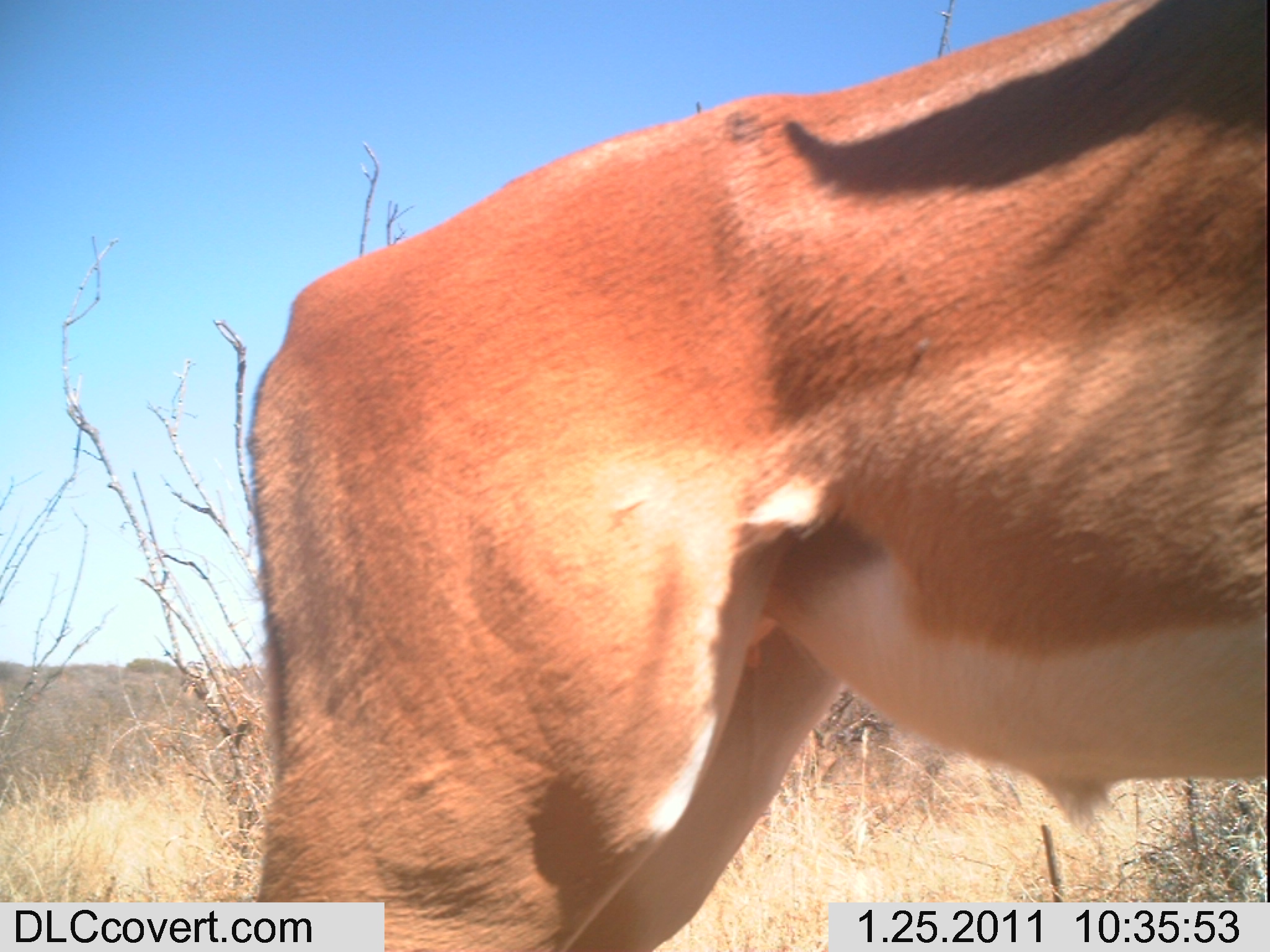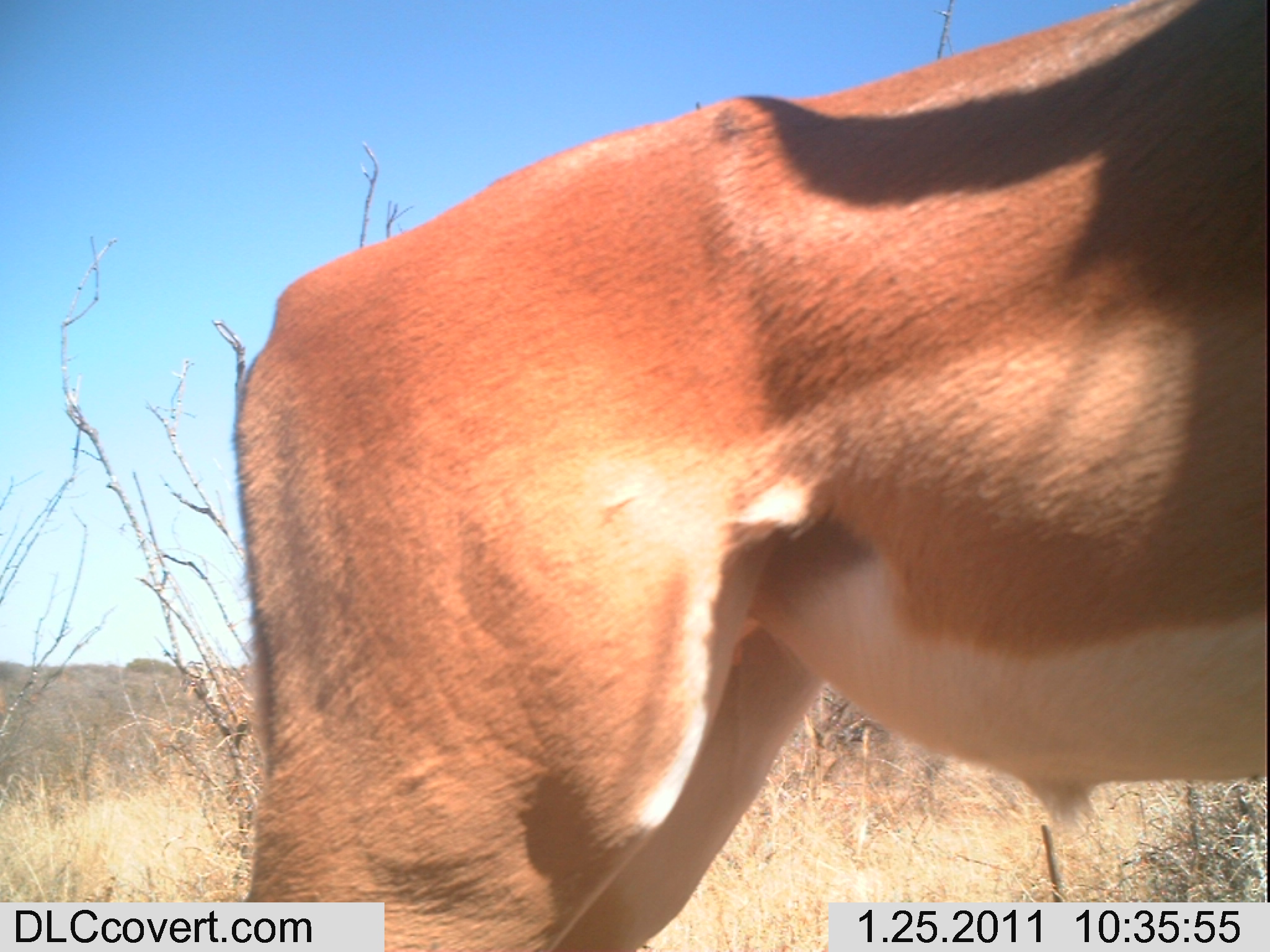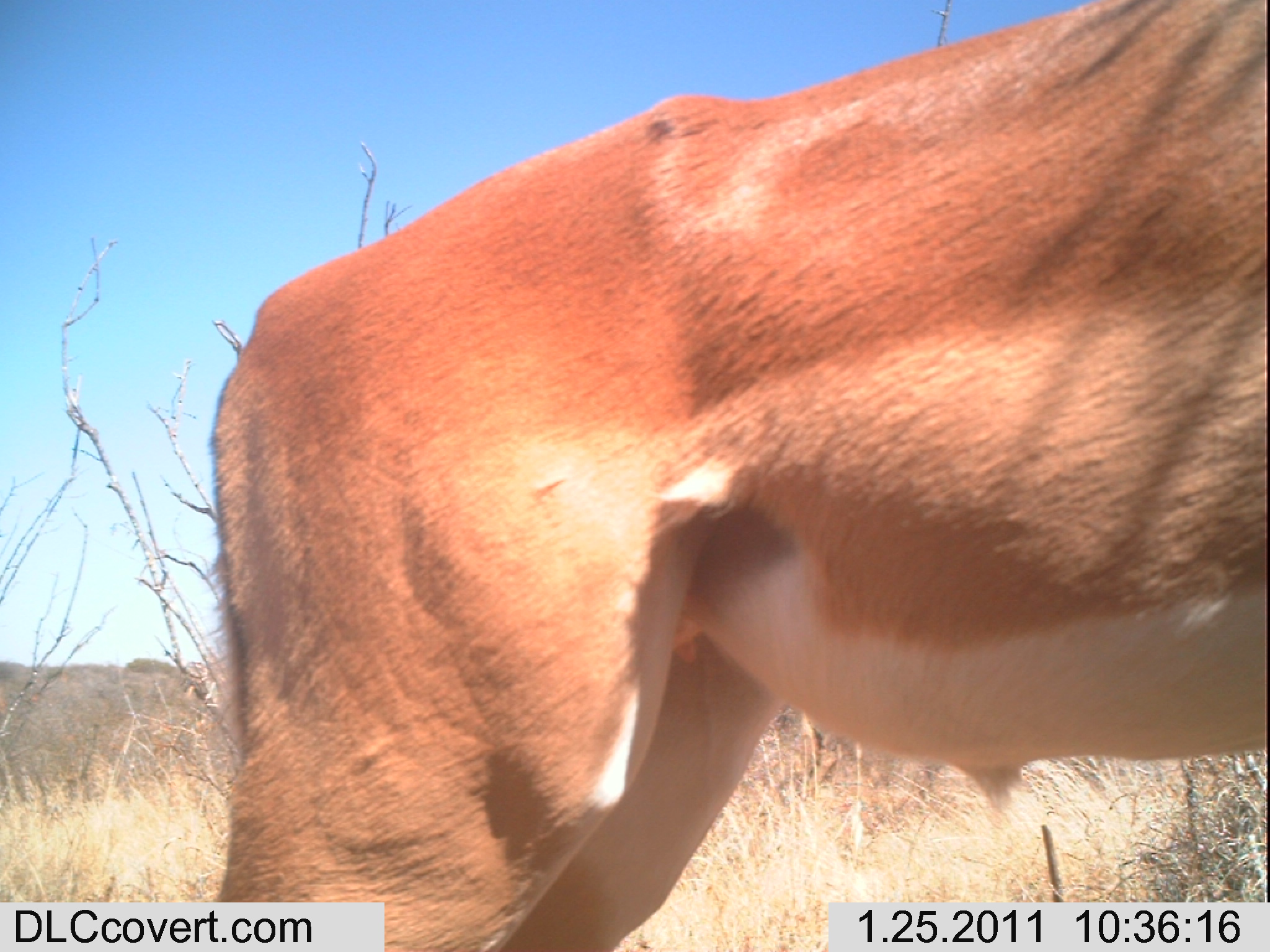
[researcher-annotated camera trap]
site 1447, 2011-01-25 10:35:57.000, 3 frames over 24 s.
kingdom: Animalia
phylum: Chordata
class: Mammalia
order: Artiodactyla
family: Bovidae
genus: Aepyceros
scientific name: Aepyceros melampus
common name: impala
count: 1